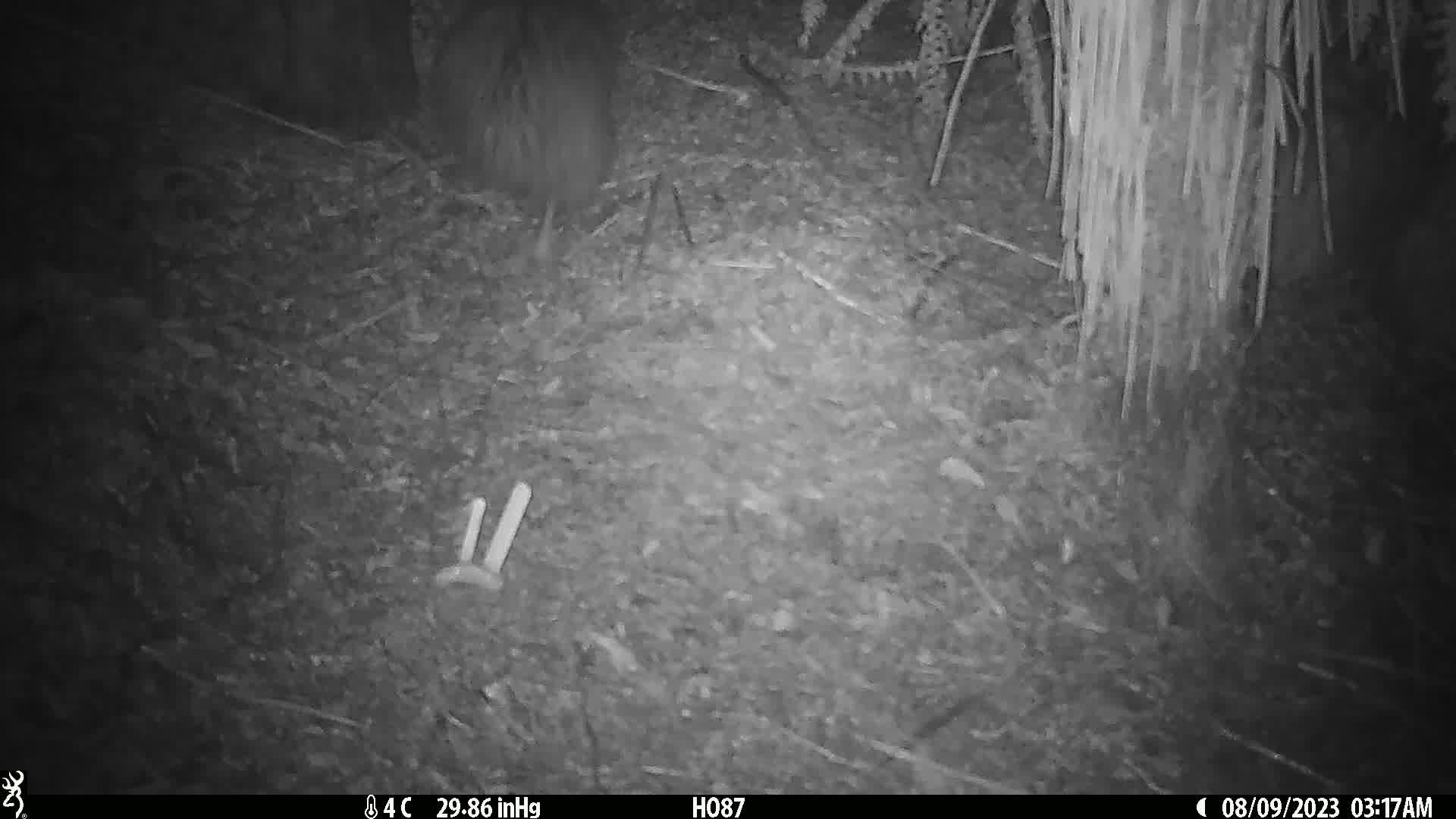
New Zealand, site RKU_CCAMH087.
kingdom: Animalia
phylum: Chordata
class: Aves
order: Apterygiformes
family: Apterygidae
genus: Apteryx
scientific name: Apteryx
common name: kiwi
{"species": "kiwi (Apteryx)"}